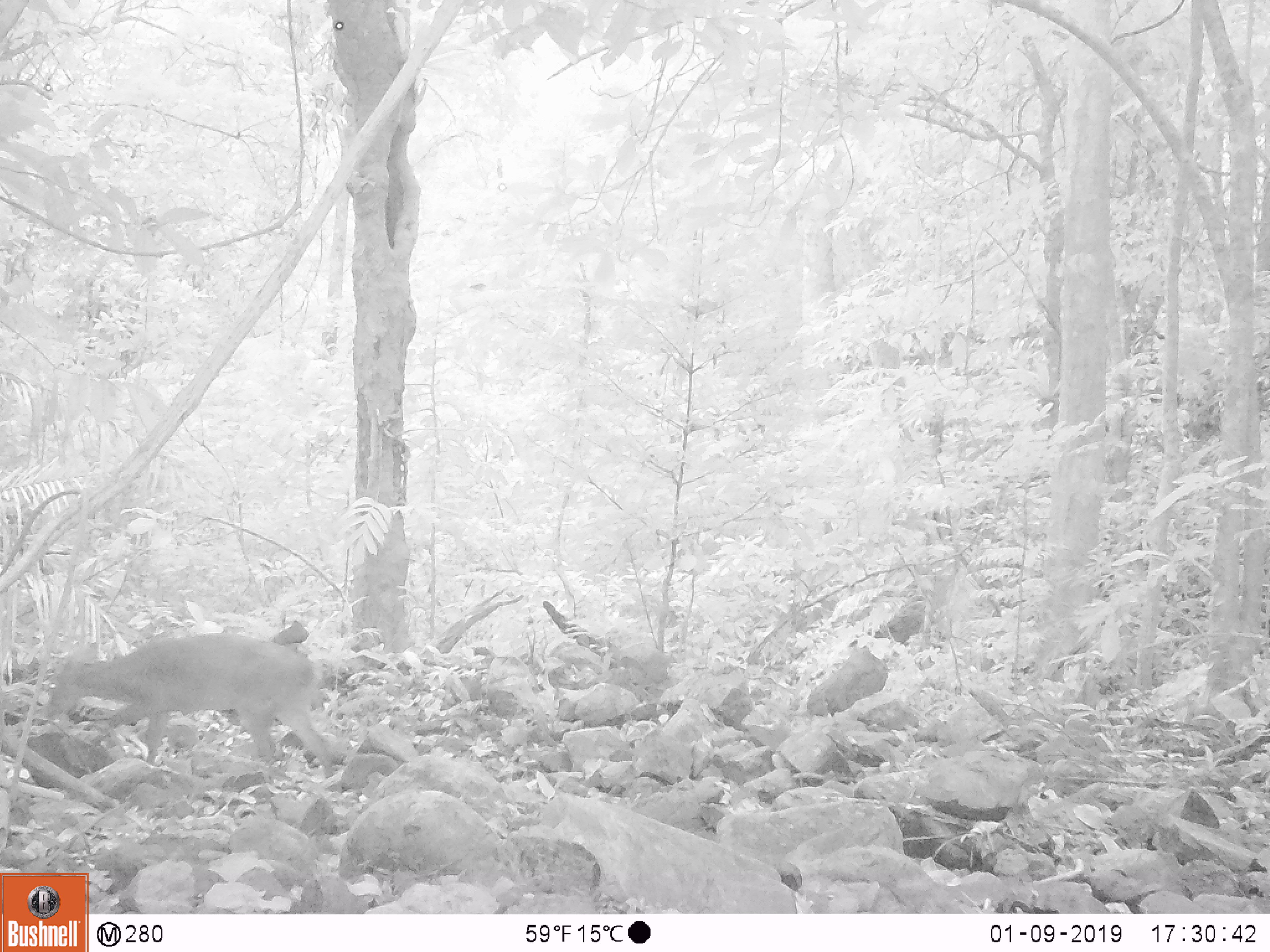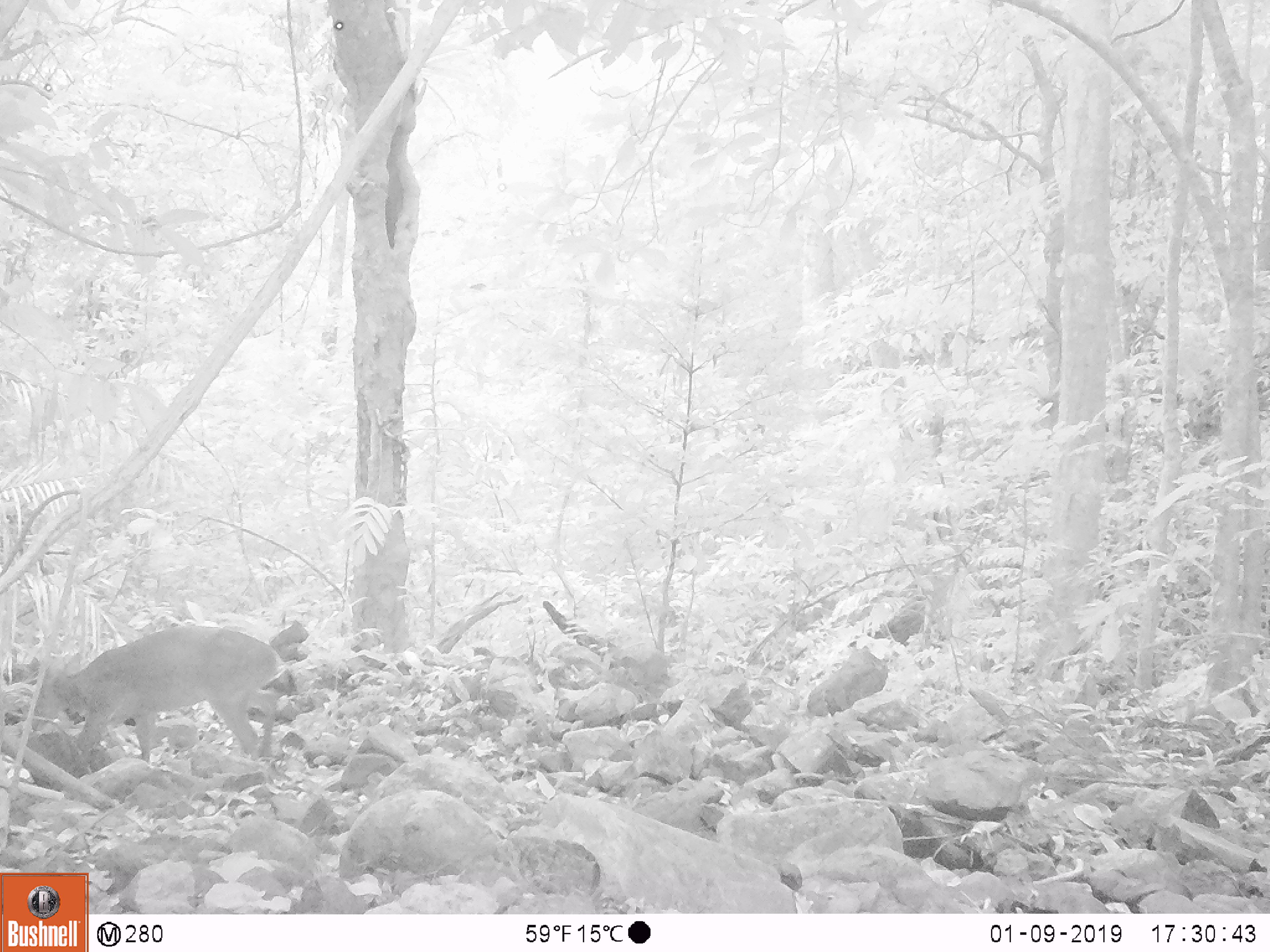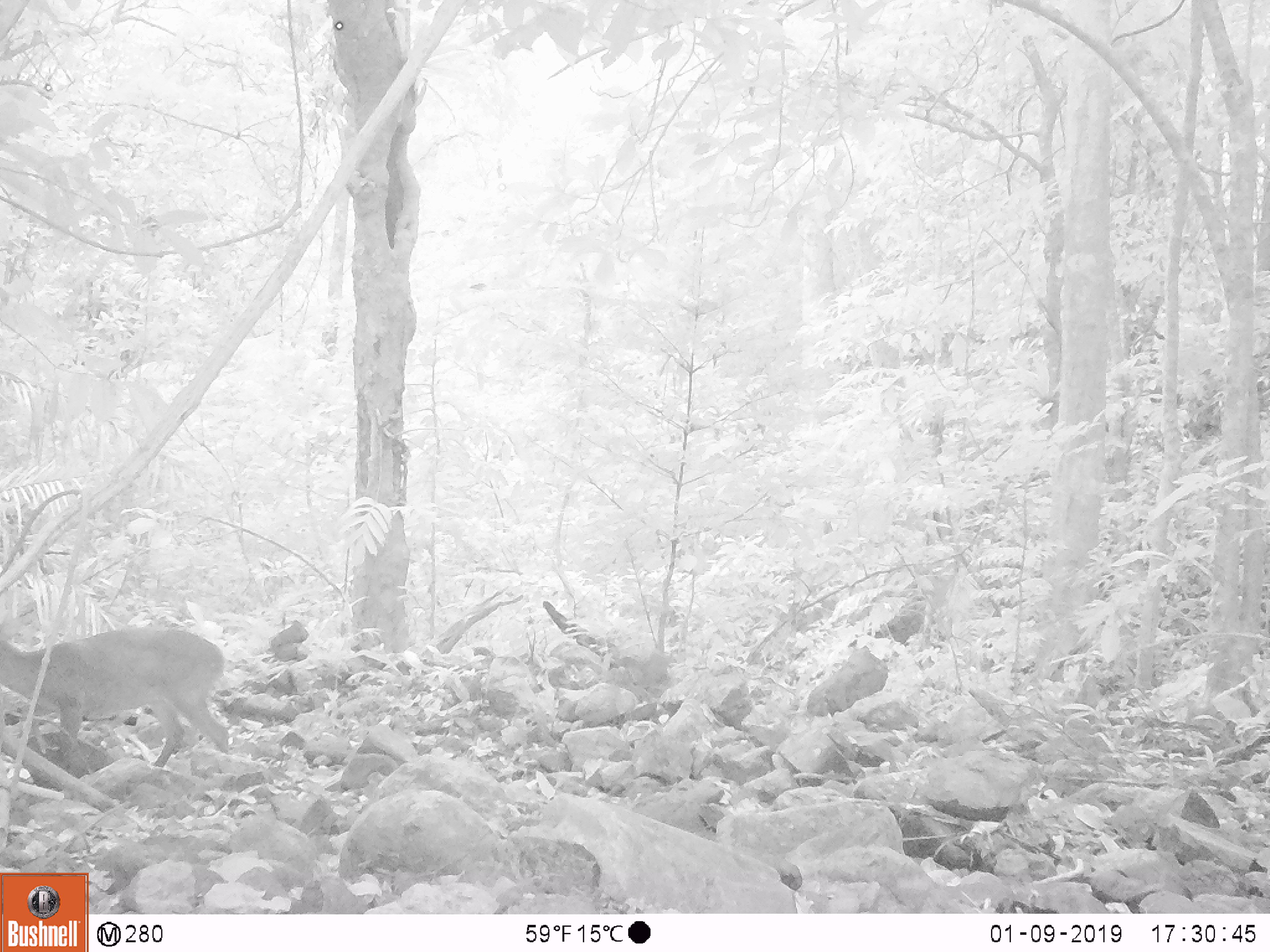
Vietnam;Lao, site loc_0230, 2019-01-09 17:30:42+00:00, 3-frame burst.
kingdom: Animalia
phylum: Chordata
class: Mammalia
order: Artiodactyla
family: Cervidae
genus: Muntiacus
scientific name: Muntiacus vuquangensis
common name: large-antlered muntjac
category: large antlered muntjac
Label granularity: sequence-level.